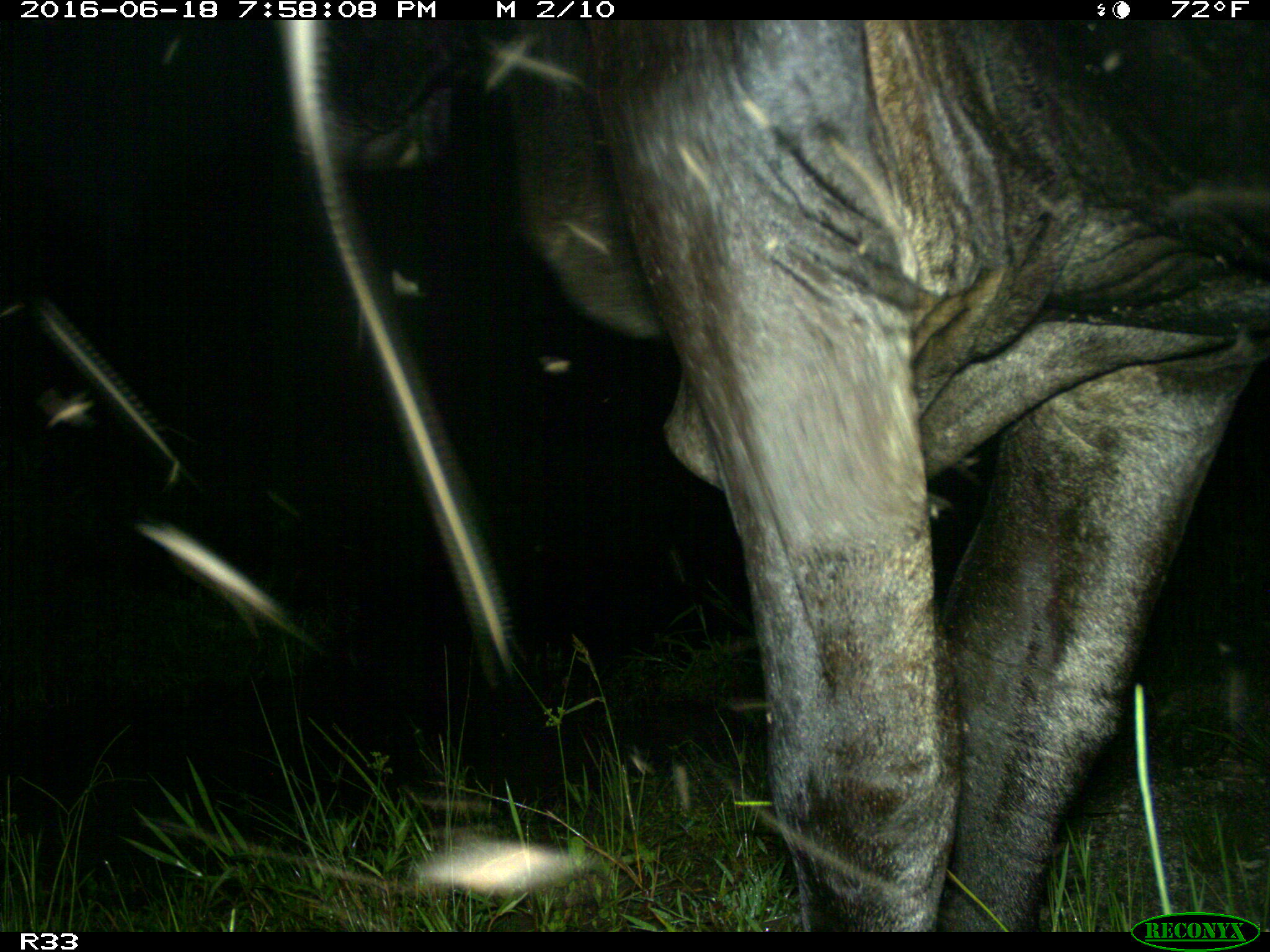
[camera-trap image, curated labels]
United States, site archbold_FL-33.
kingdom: Animalia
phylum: Chordata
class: Mammalia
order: Artiodactyla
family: Bovidae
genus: Bos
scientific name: Bos taurus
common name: domestic cow